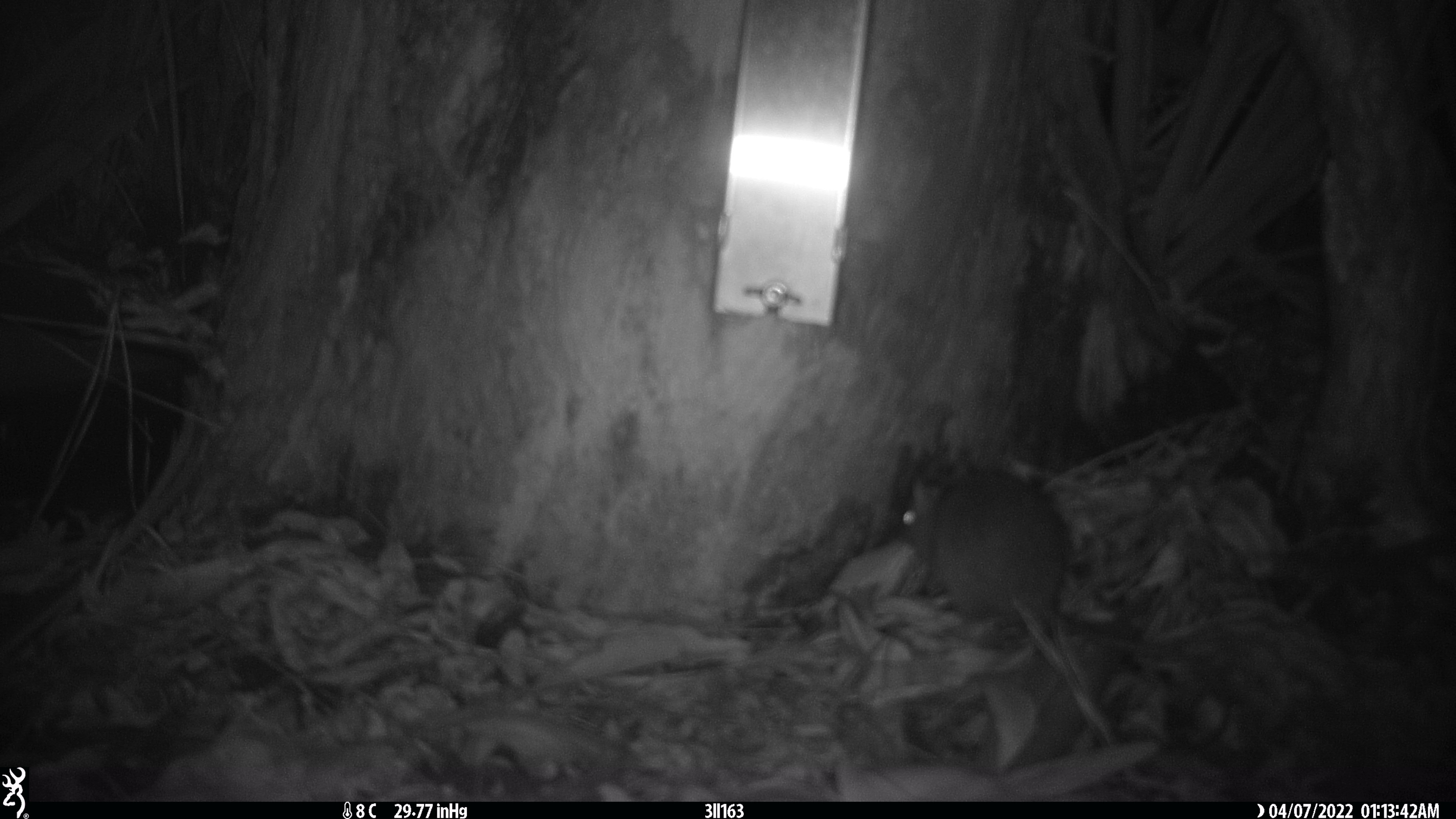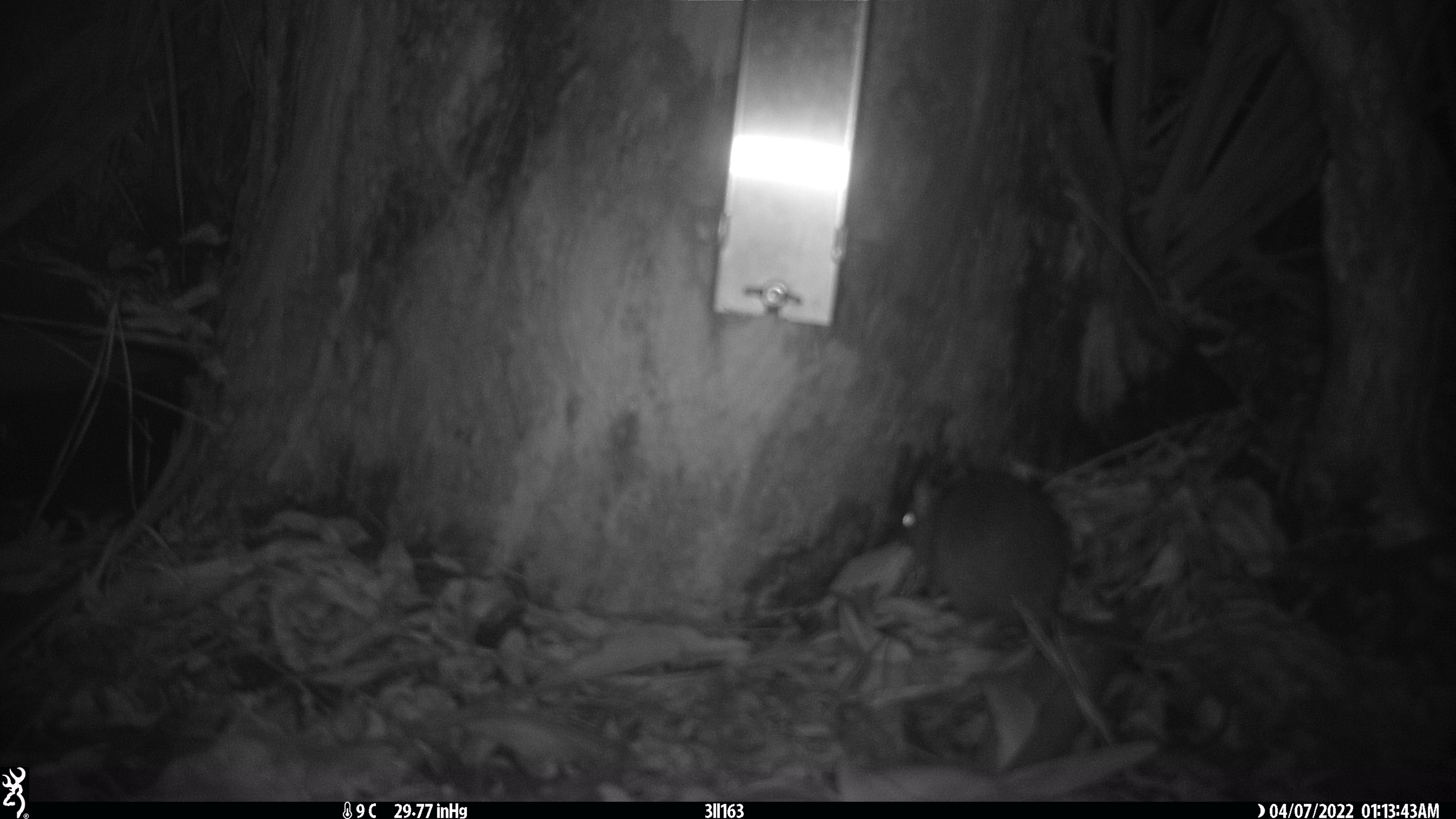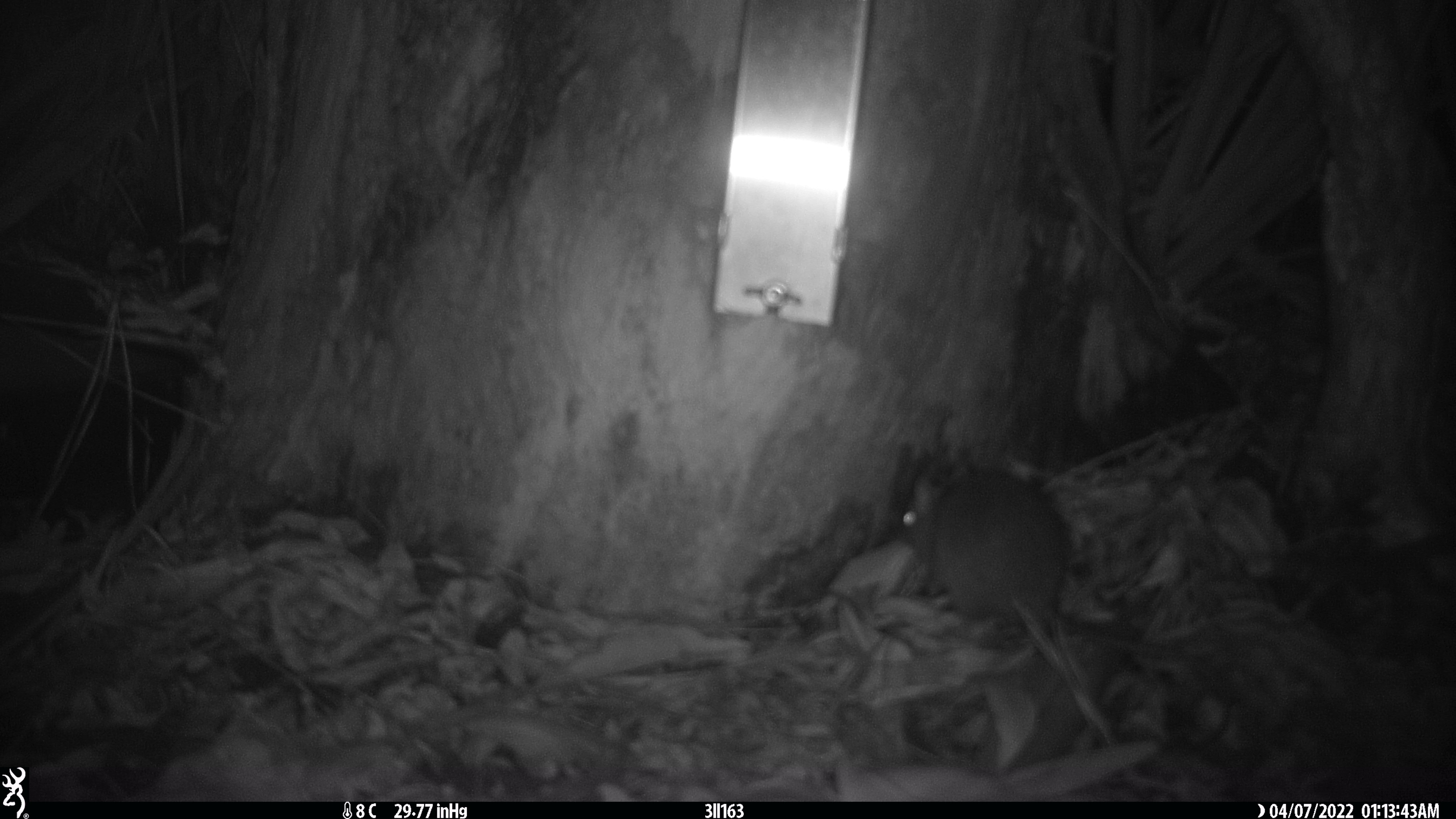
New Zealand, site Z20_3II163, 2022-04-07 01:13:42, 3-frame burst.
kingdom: Animalia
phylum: Chordata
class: Mammalia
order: Rodentia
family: Muridae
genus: Rattus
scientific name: Rattus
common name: rat